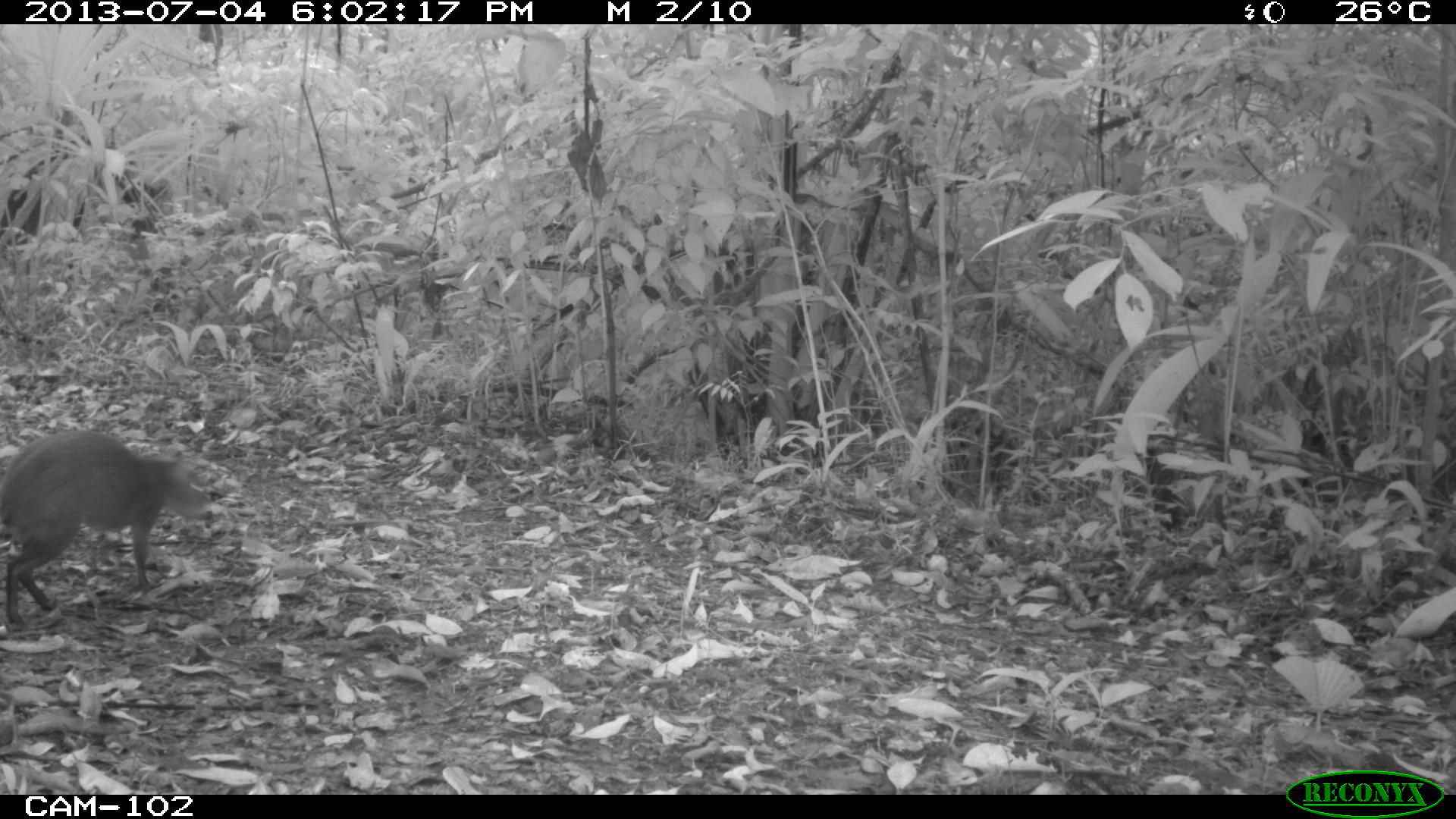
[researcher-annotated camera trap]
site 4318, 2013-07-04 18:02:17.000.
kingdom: Animalia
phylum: Chordata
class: Mammalia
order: Rodentia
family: Dasyproctidae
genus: Dasyprocta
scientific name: Dasyprocta punctata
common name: central american agouti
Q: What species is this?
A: Dasyprocta punctata (central american agouti).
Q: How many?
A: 1.